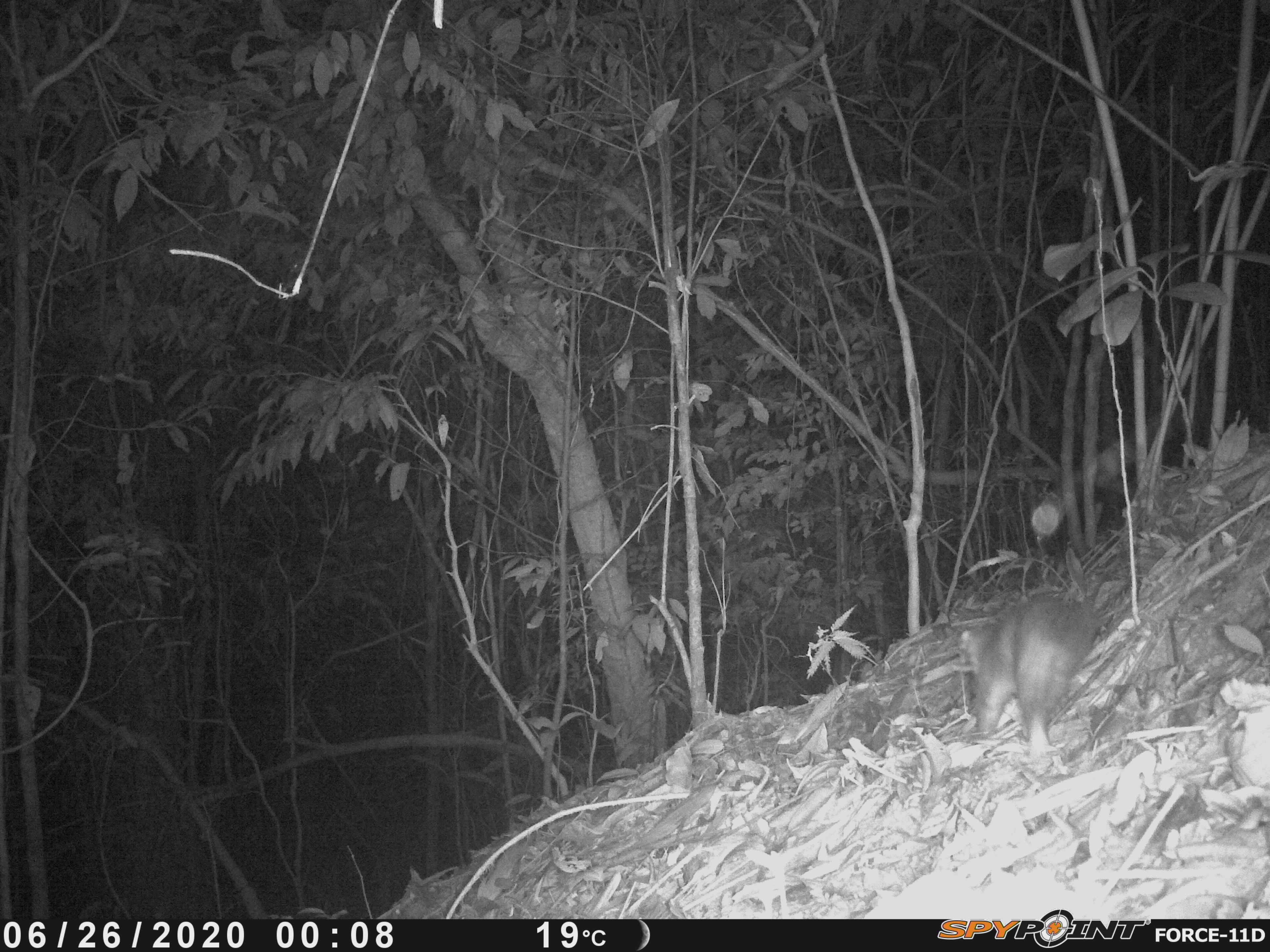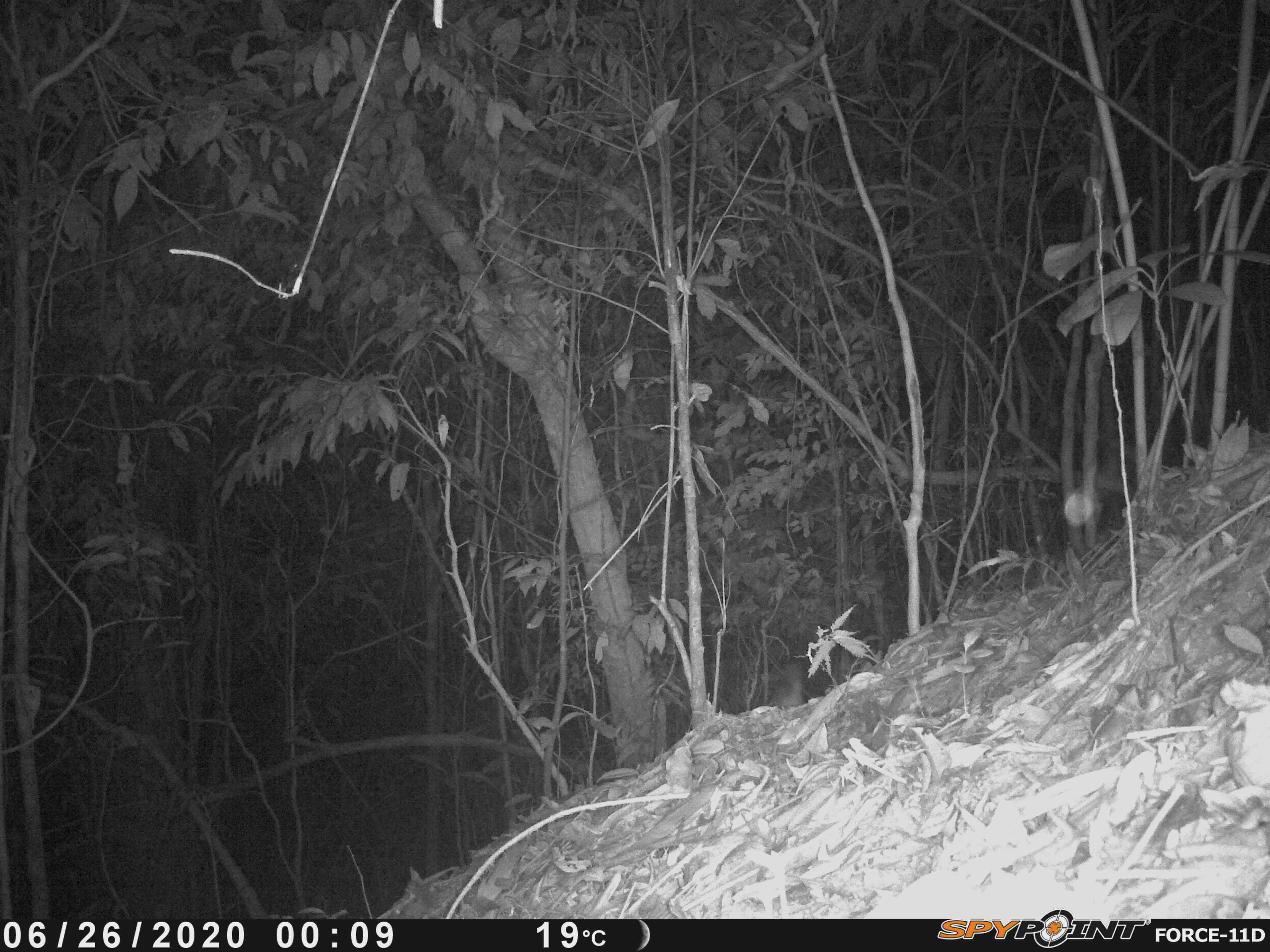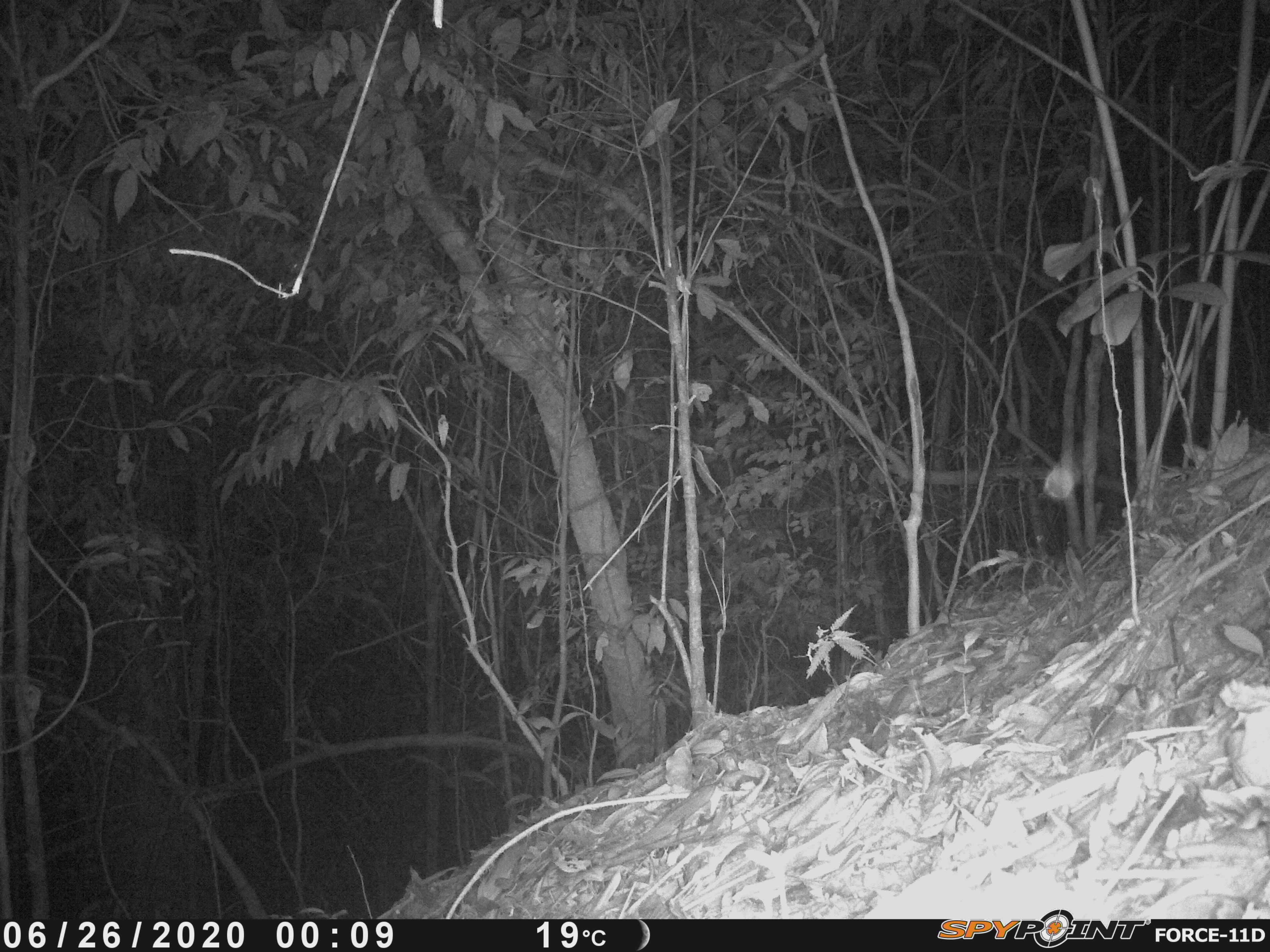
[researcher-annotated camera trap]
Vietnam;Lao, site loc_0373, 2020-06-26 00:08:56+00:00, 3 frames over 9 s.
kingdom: Animalia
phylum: Chordata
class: Mammalia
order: Carnivora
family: Mustelidae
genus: Melogale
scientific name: Melogale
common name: ferret badger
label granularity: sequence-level